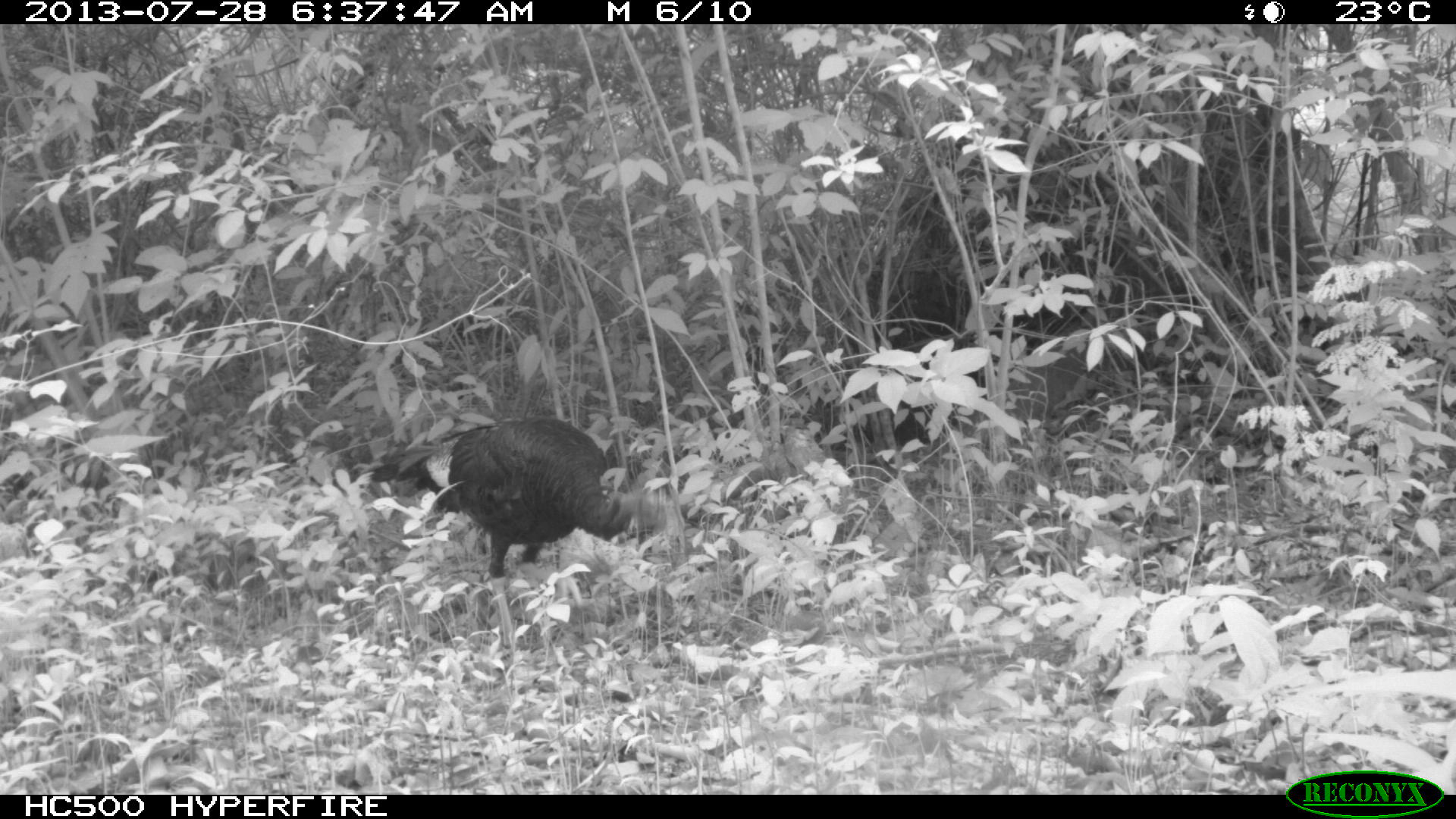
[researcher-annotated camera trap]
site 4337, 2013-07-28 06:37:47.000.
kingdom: Animalia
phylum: Chordata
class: Aves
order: Galliformes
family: Phasianidae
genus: Meleagris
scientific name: Meleagris ocellata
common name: ocellated turkey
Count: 1.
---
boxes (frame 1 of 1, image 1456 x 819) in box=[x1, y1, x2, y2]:
meleagris ocellata: box=[375, 408, 670, 682]